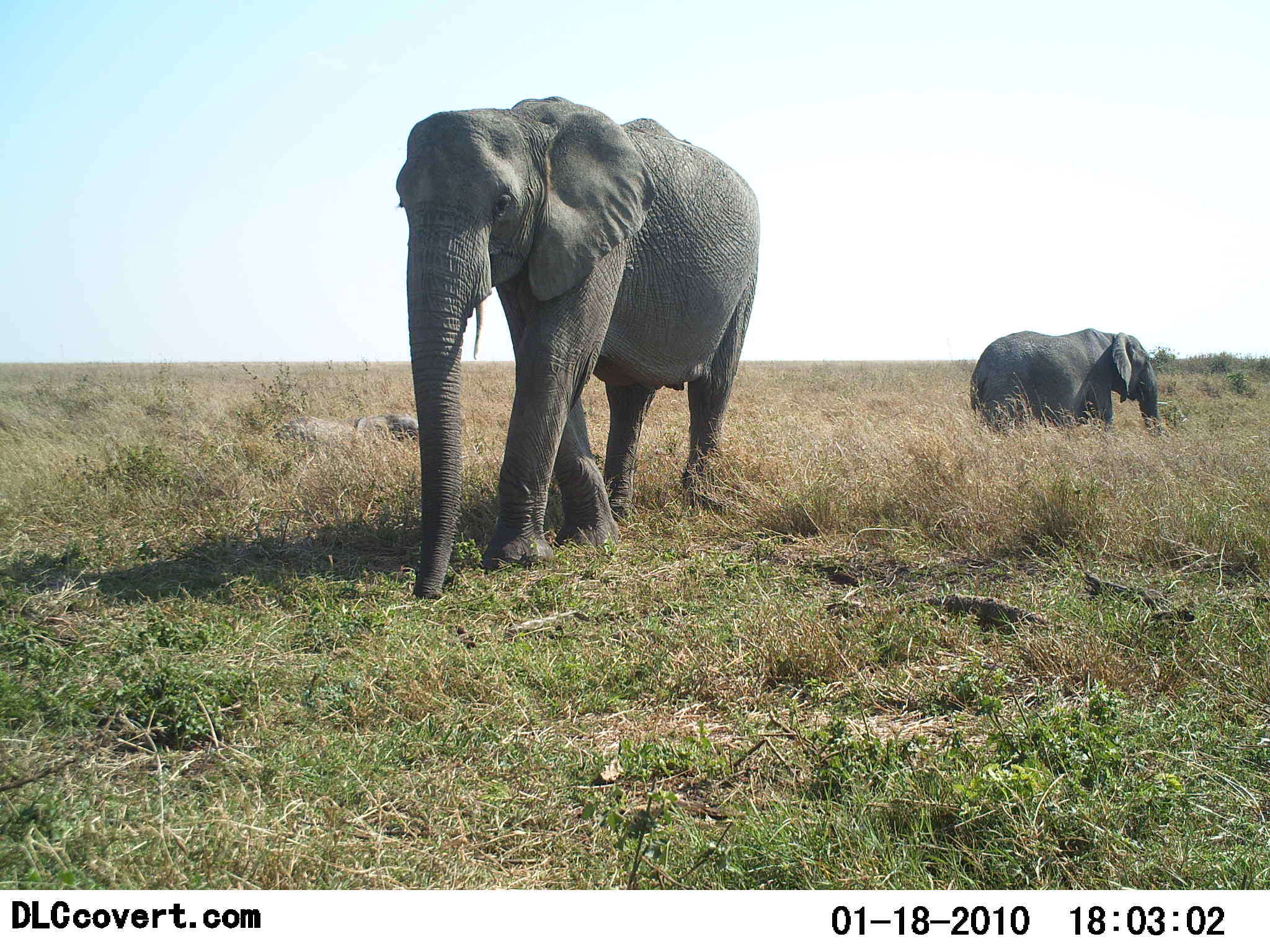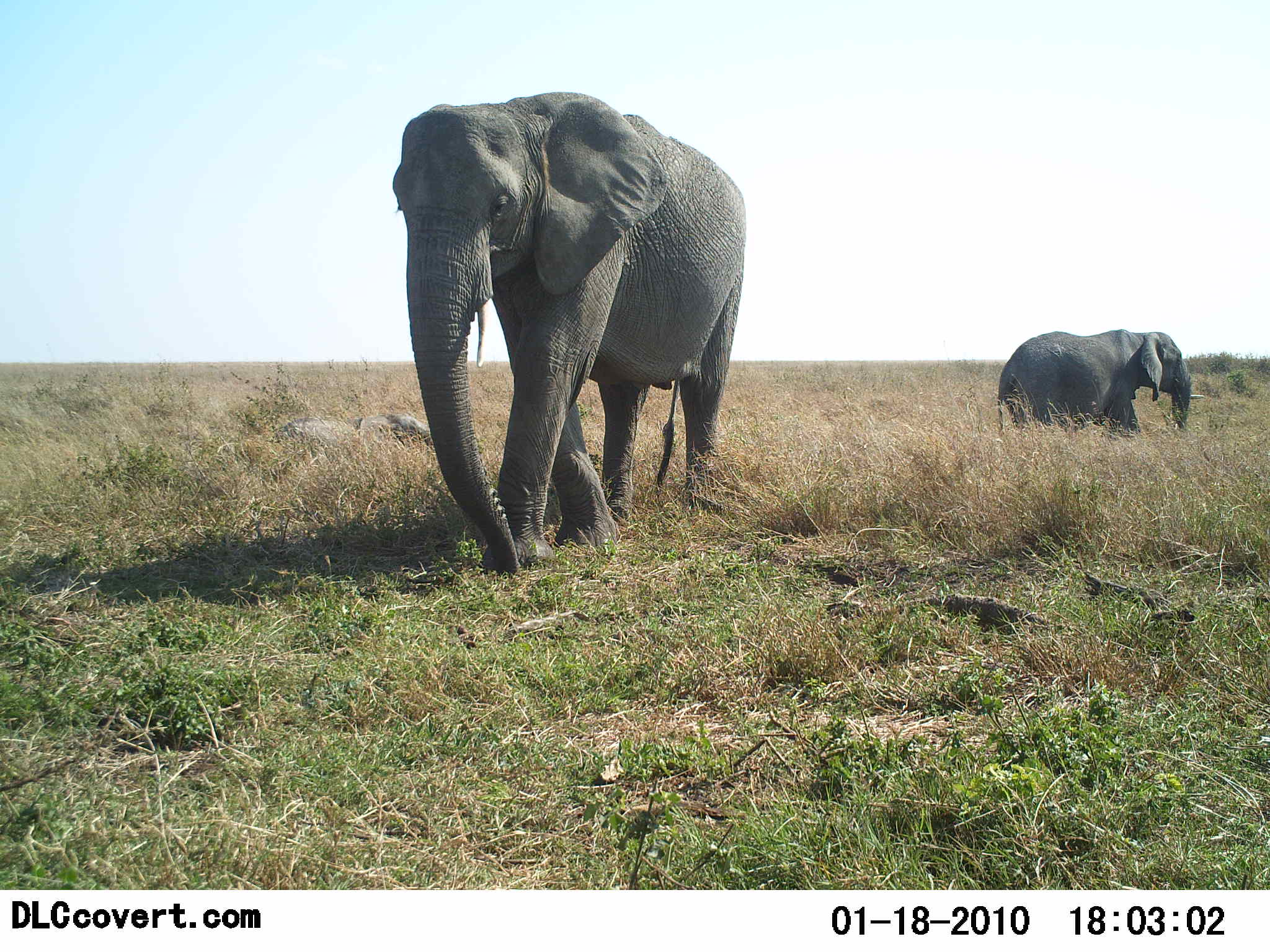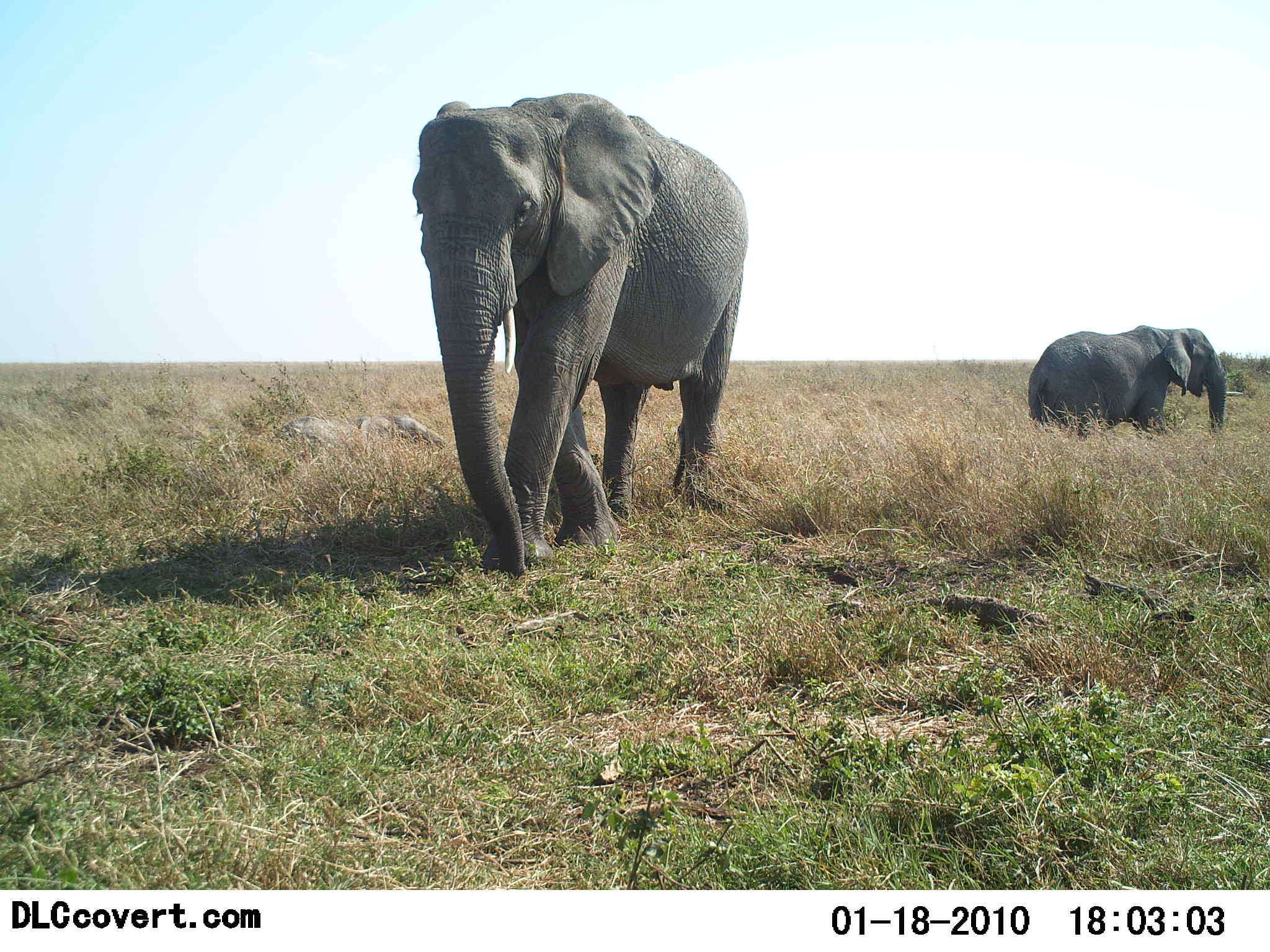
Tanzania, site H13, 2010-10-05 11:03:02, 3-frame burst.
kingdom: Animalia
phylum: Chordata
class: Mammalia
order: Proboscidea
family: Elephantidae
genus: Loxodonta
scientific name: Loxodonta africana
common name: african bush elephant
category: elephant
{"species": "elephant (african bush elephant) (Loxodonta africana)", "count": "2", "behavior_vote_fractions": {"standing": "44%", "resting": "0%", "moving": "61%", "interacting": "0%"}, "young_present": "0%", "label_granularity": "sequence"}